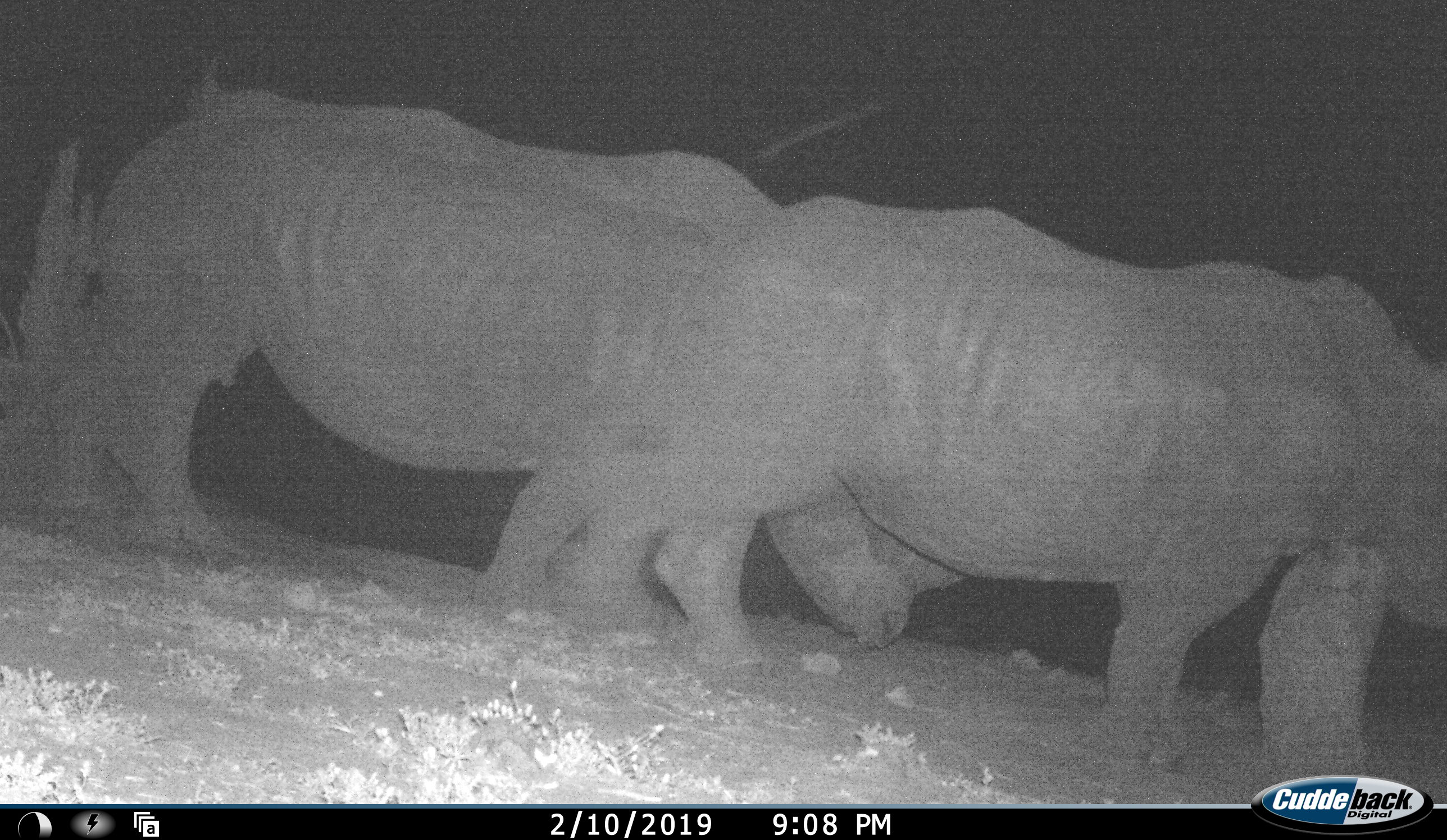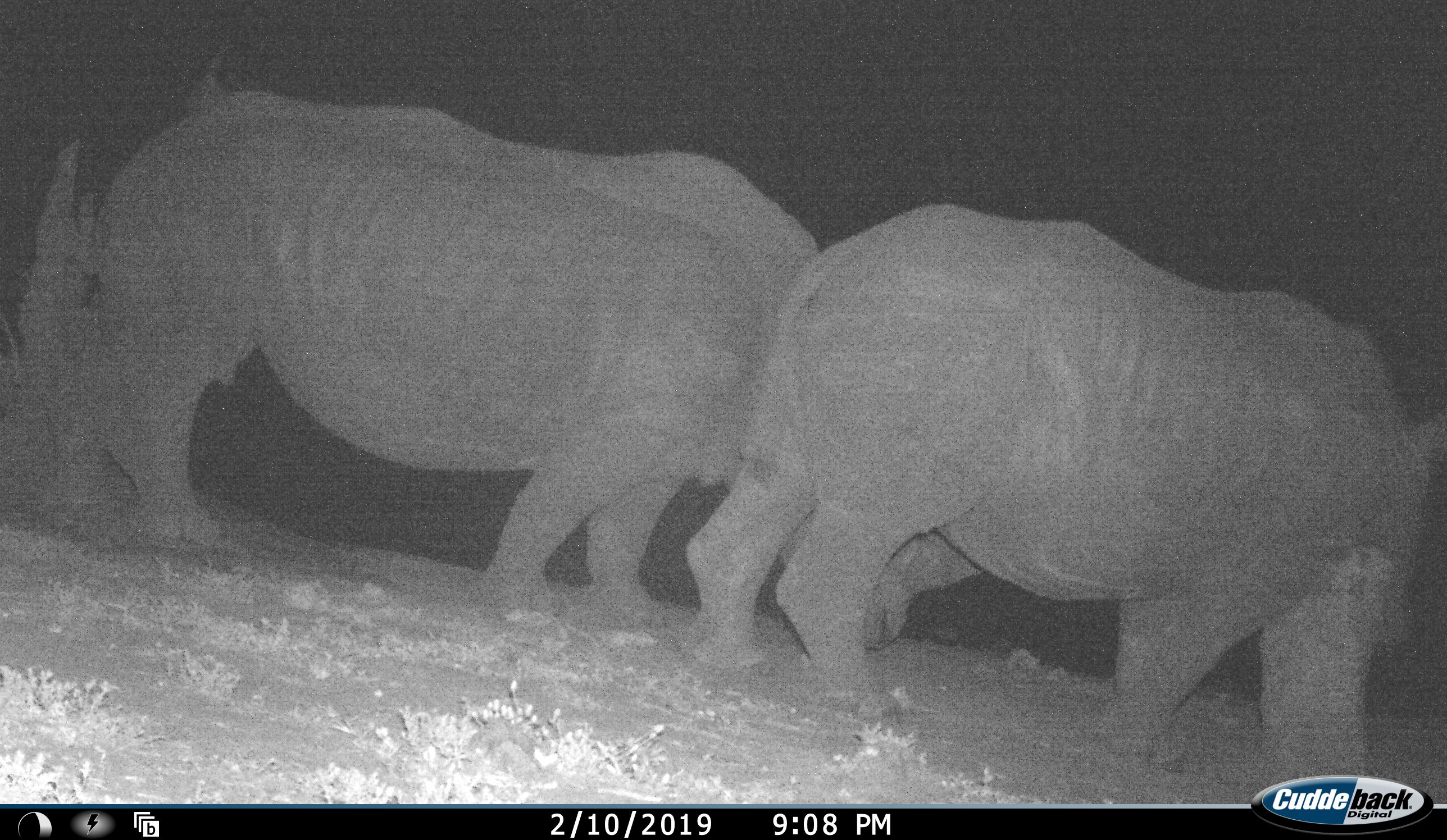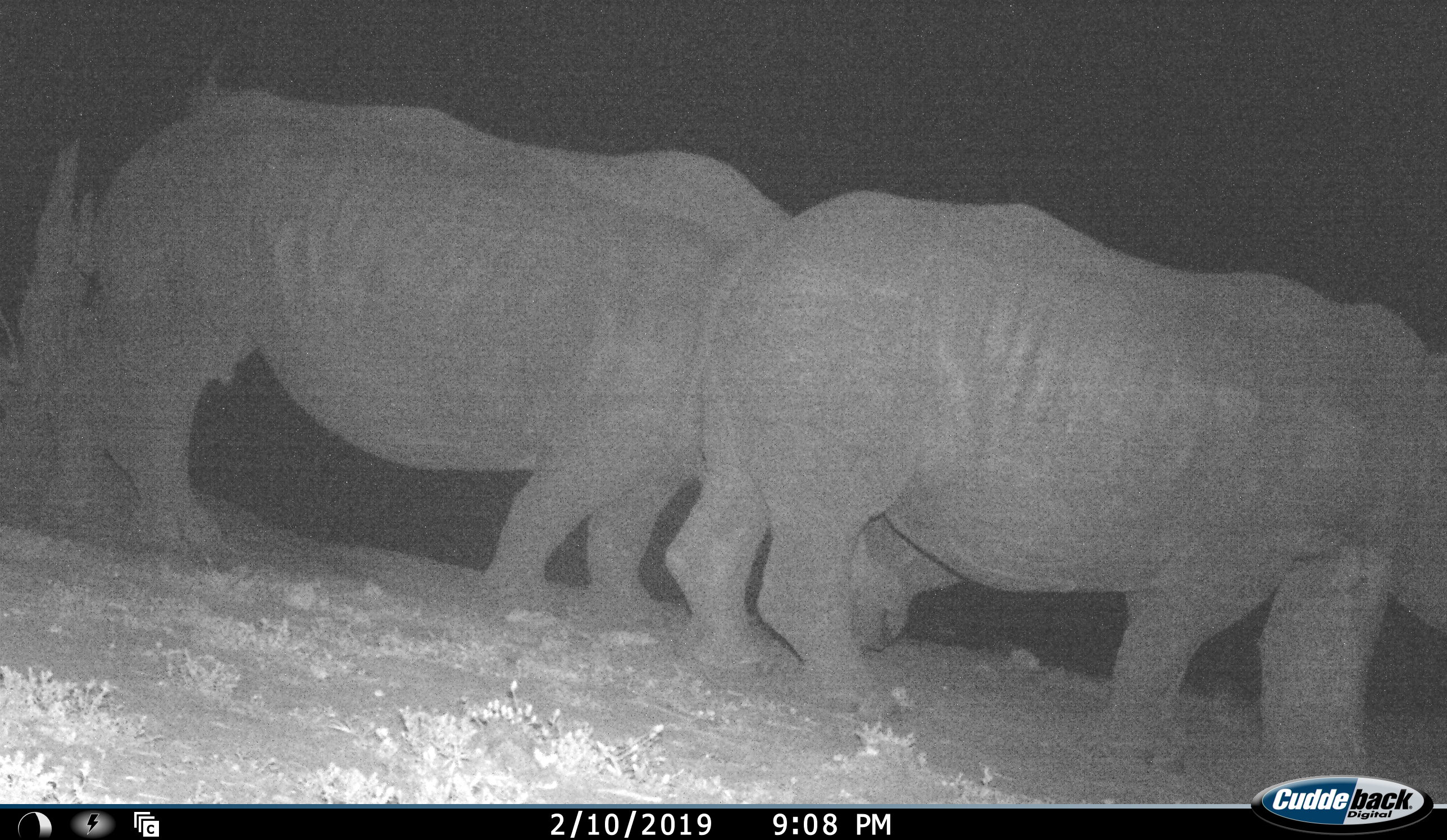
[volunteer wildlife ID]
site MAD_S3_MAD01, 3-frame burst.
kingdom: Animalia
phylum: Chordata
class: Mammalia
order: Perissodactyla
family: Rhinocerotidae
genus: Ceratotherium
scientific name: Ceratotherium simum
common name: white rhinoceros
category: rhinoceroswhite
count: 2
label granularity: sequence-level